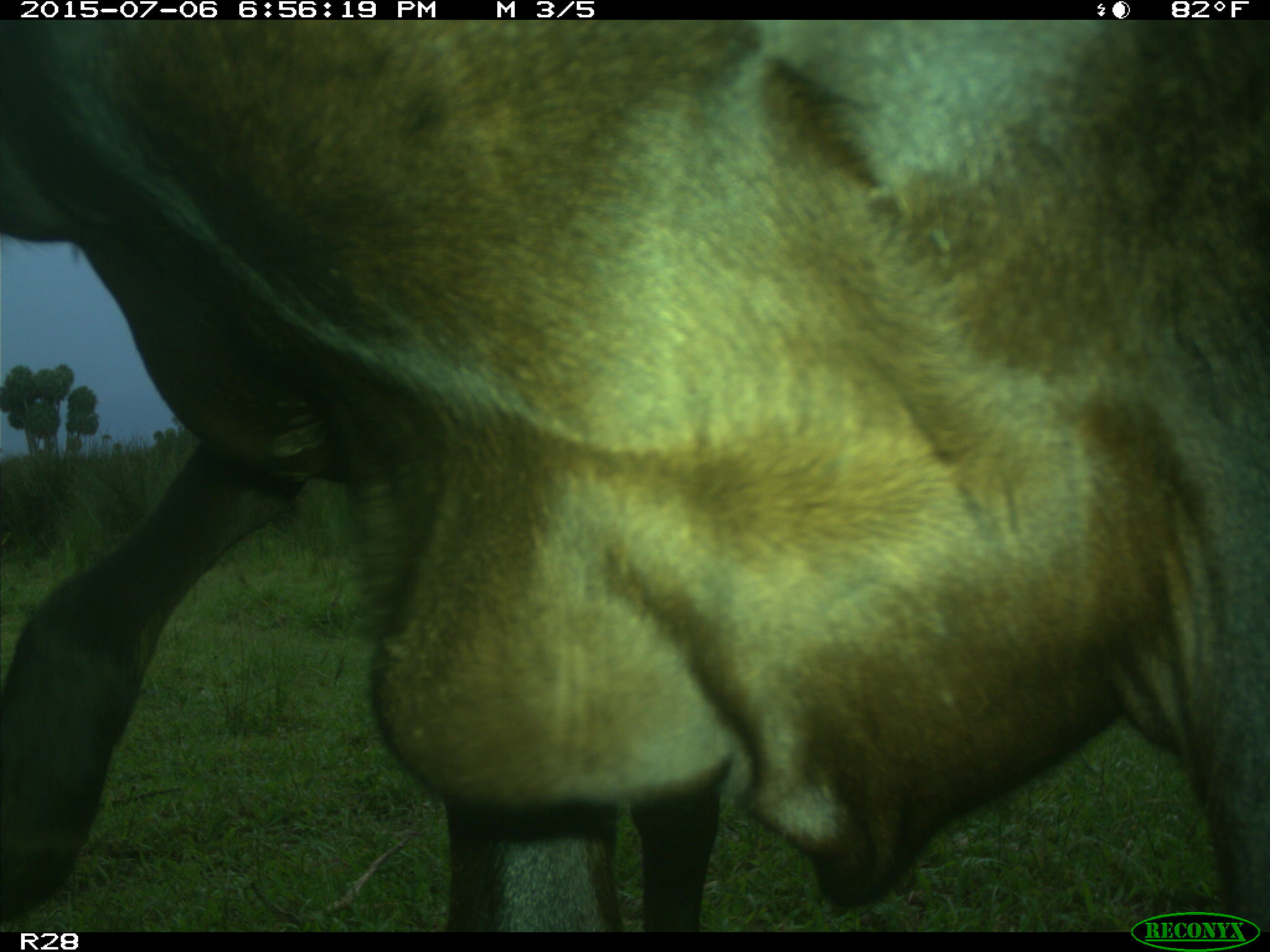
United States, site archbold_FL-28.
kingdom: Animalia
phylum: Chordata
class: Mammalia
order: Artiodactyla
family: Bovidae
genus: Bos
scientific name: Bos taurus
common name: domestic cow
Bos taurus (domestic cow).